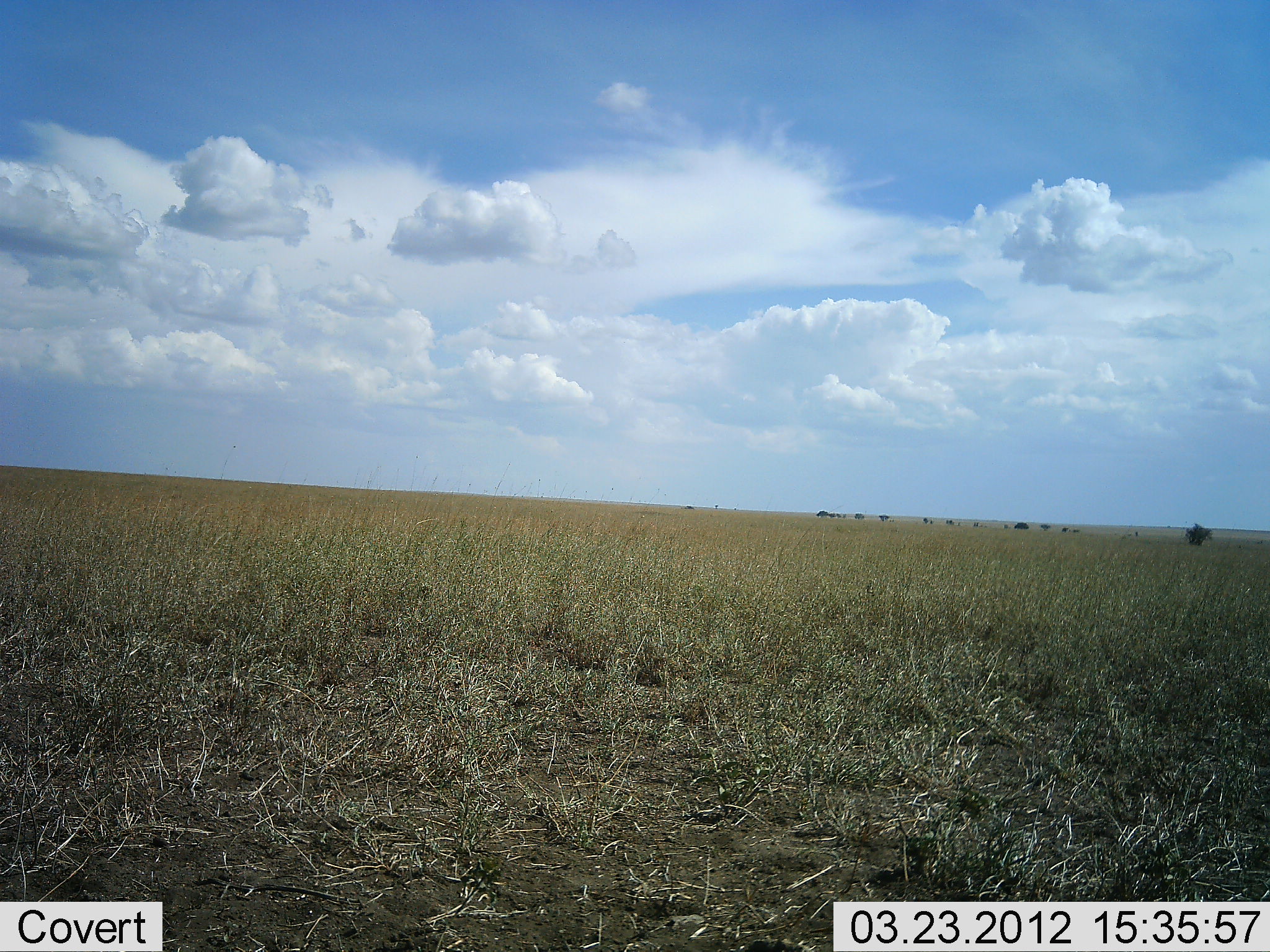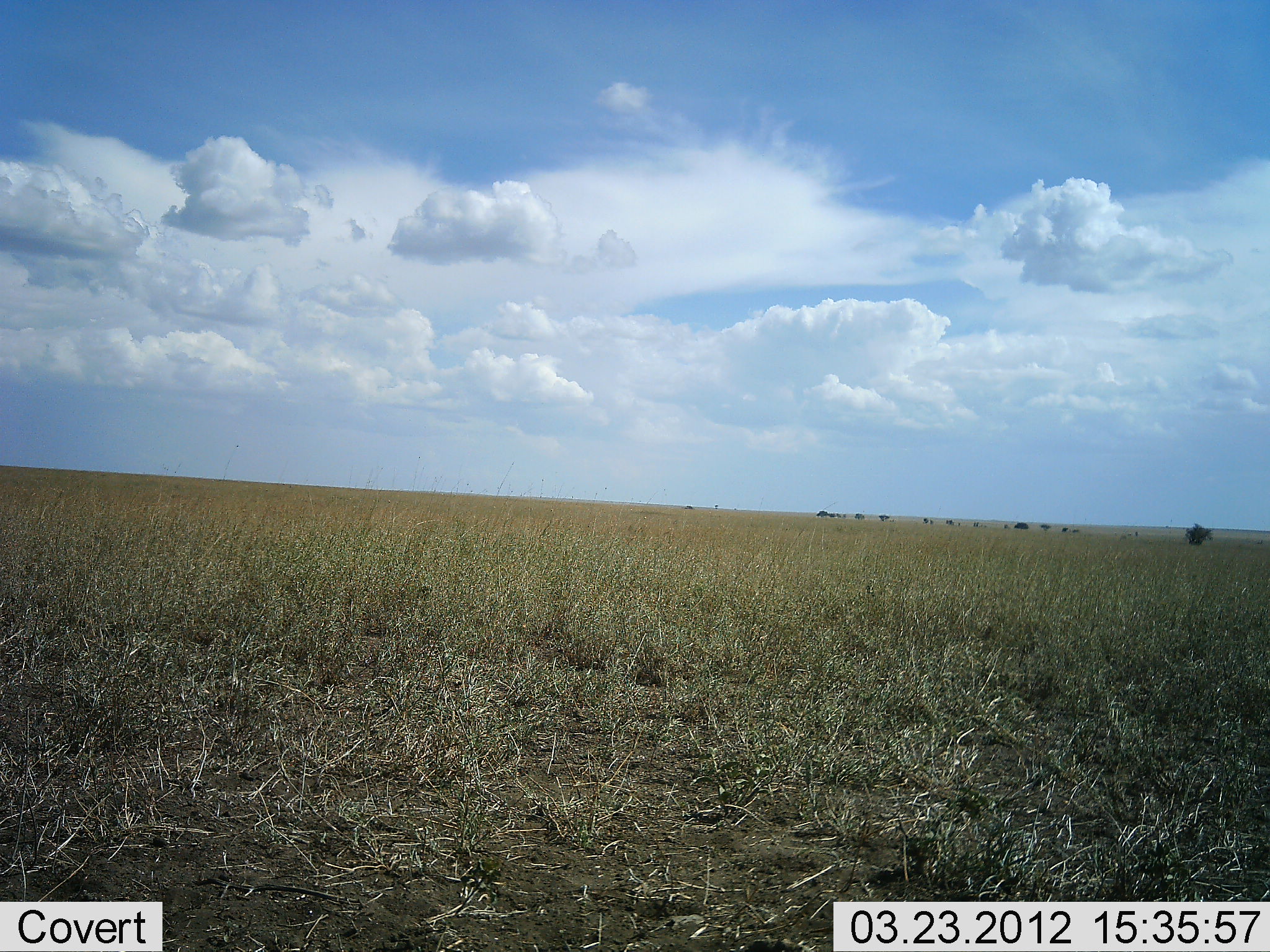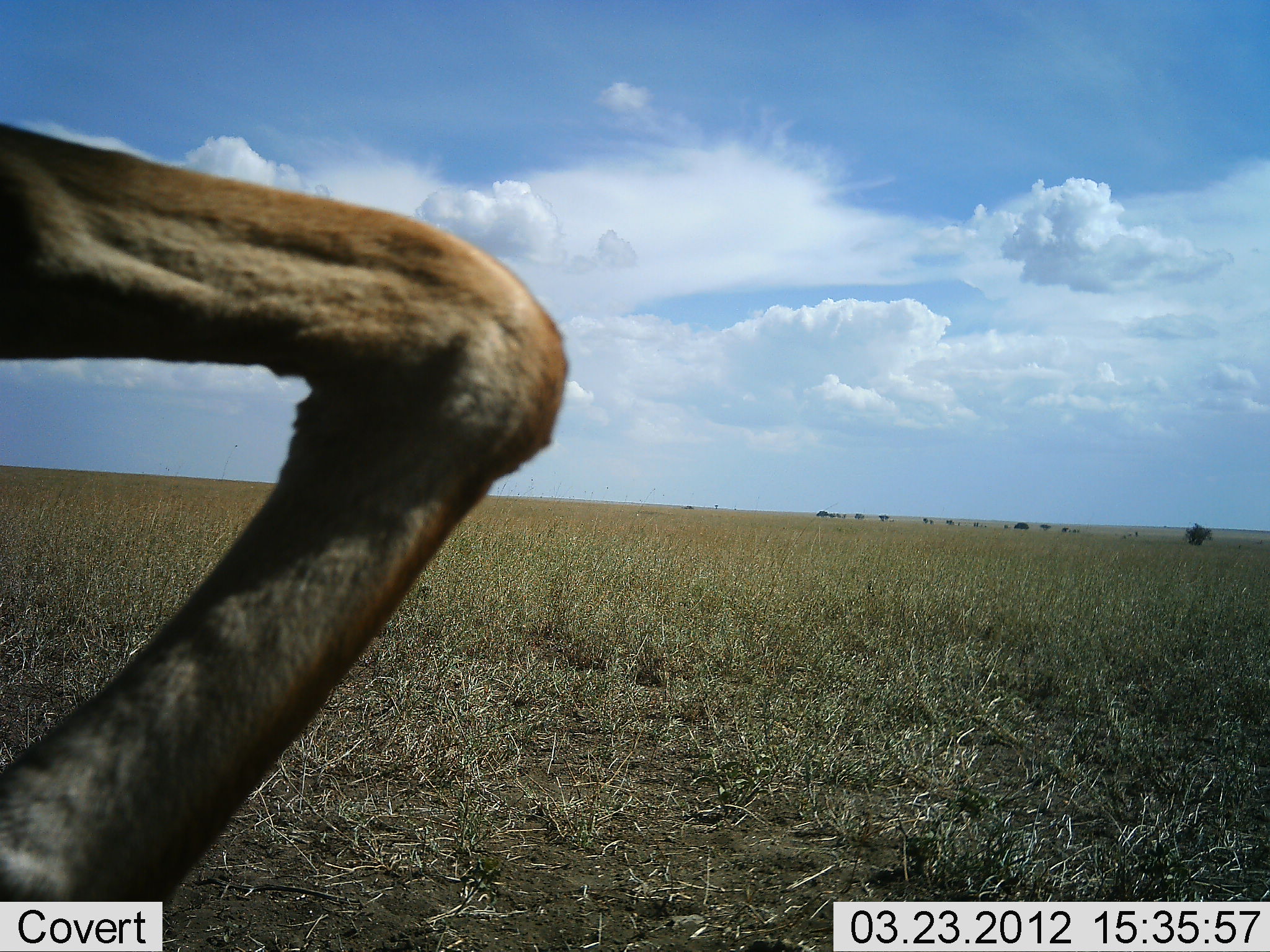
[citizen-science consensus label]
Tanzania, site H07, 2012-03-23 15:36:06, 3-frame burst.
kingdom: Animalia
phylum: Chordata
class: Mammalia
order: Artiodactyla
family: Bovidae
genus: Connochaetes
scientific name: Connochaetes taurinus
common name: blue wildebeest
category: wildebeest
Wildebeest (blue wildebeest) (Connochaetes taurinus), count 1. Behavior (volunteer vote fractions): standing 0%, resting 0%, moving 100%, interacting 0%. Young present (vote fraction): 0%. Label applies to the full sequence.